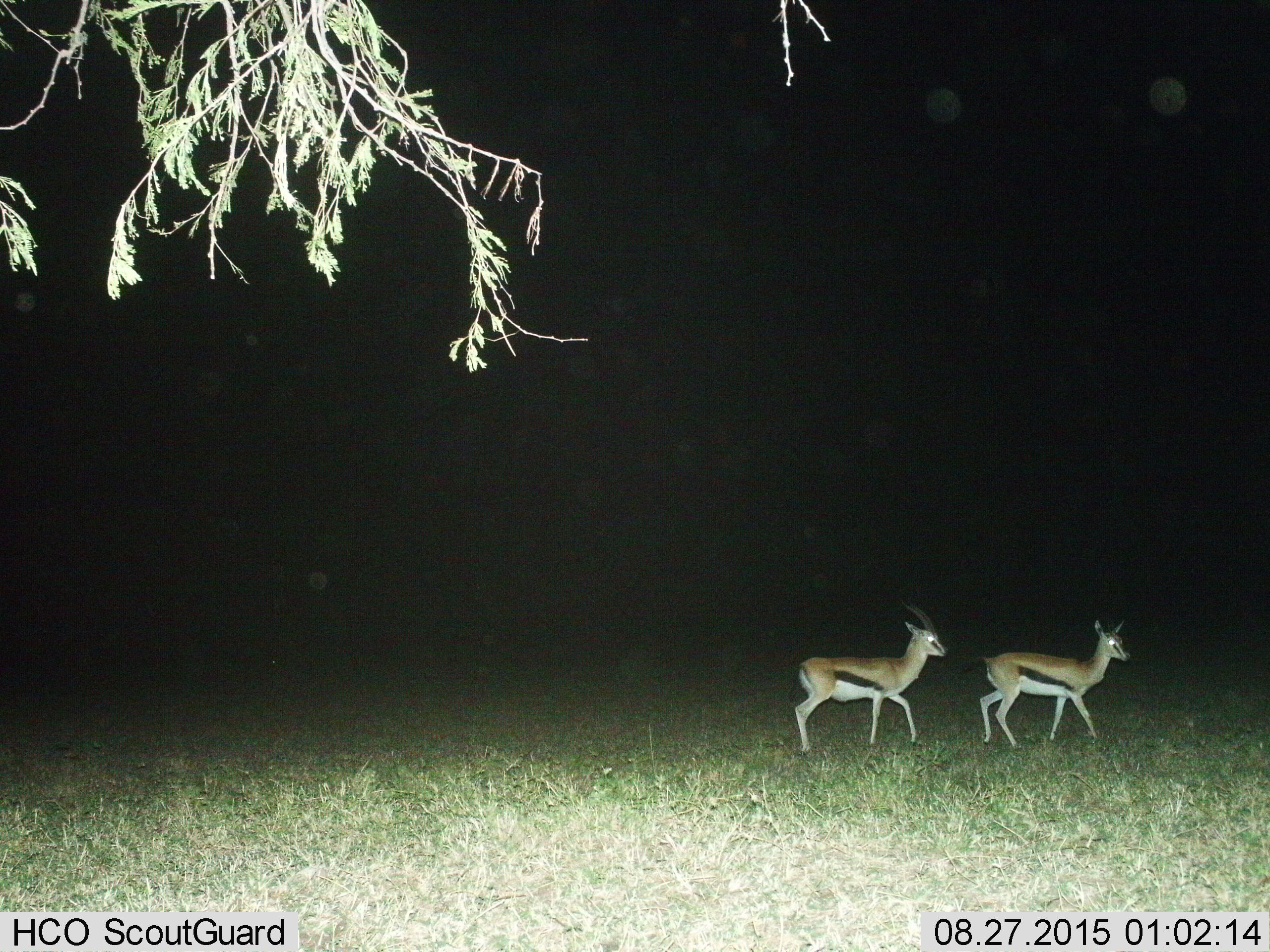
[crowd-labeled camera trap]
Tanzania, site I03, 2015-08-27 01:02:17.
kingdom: Animalia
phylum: Chordata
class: Mammalia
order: Artiodactyla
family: Bovidae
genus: Eudorcas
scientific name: Eudorcas thomsonii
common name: thomson's gazelle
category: gazellethomsons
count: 2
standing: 30%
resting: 0%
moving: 70%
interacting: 0%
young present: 0%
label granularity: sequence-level